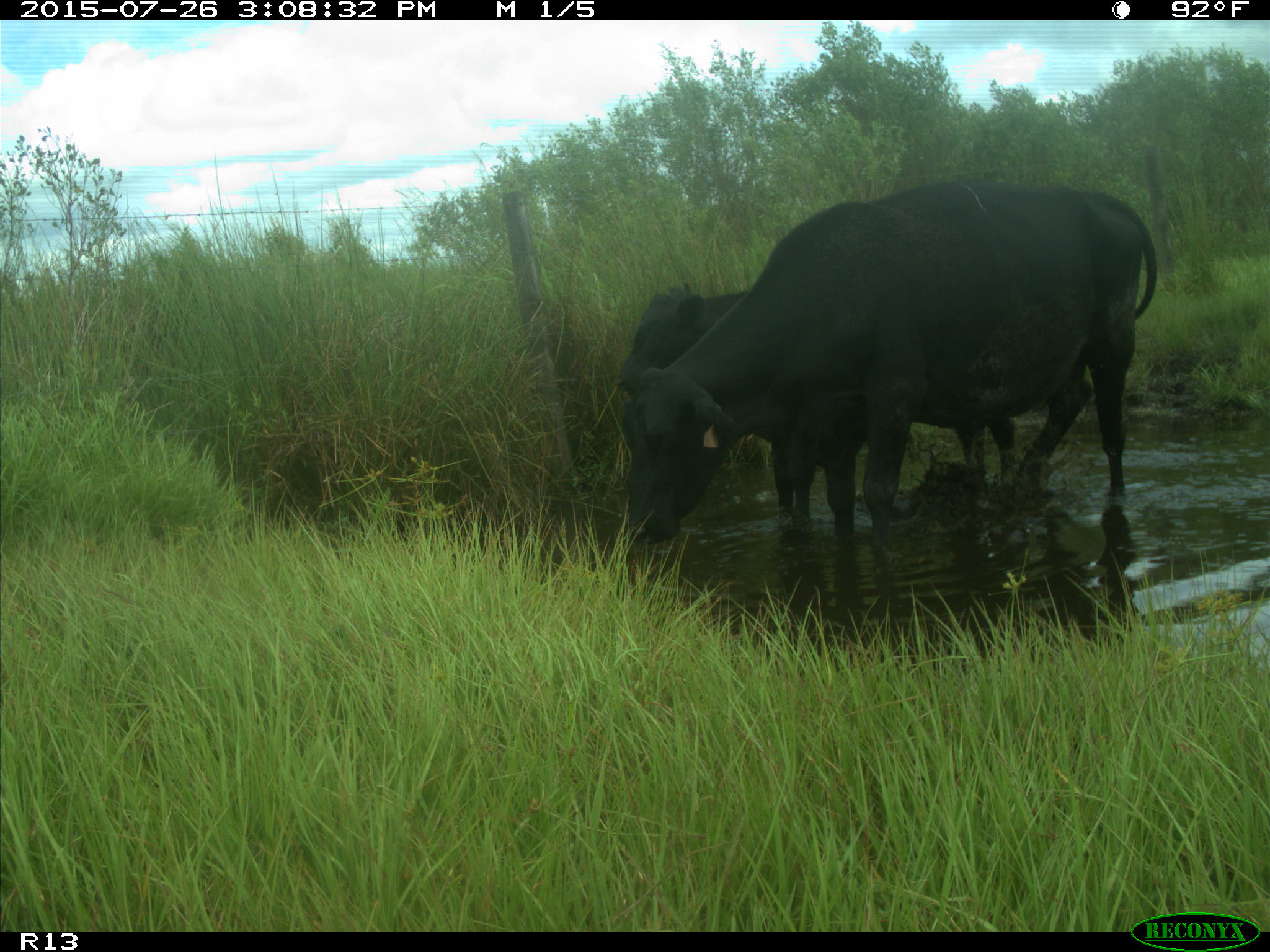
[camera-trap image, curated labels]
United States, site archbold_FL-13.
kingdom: Animalia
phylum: Chordata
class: Mammalia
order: Artiodactyla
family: Bovidae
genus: Bos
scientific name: Bos taurus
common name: domestic cow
Bos taurus (domestic cow).